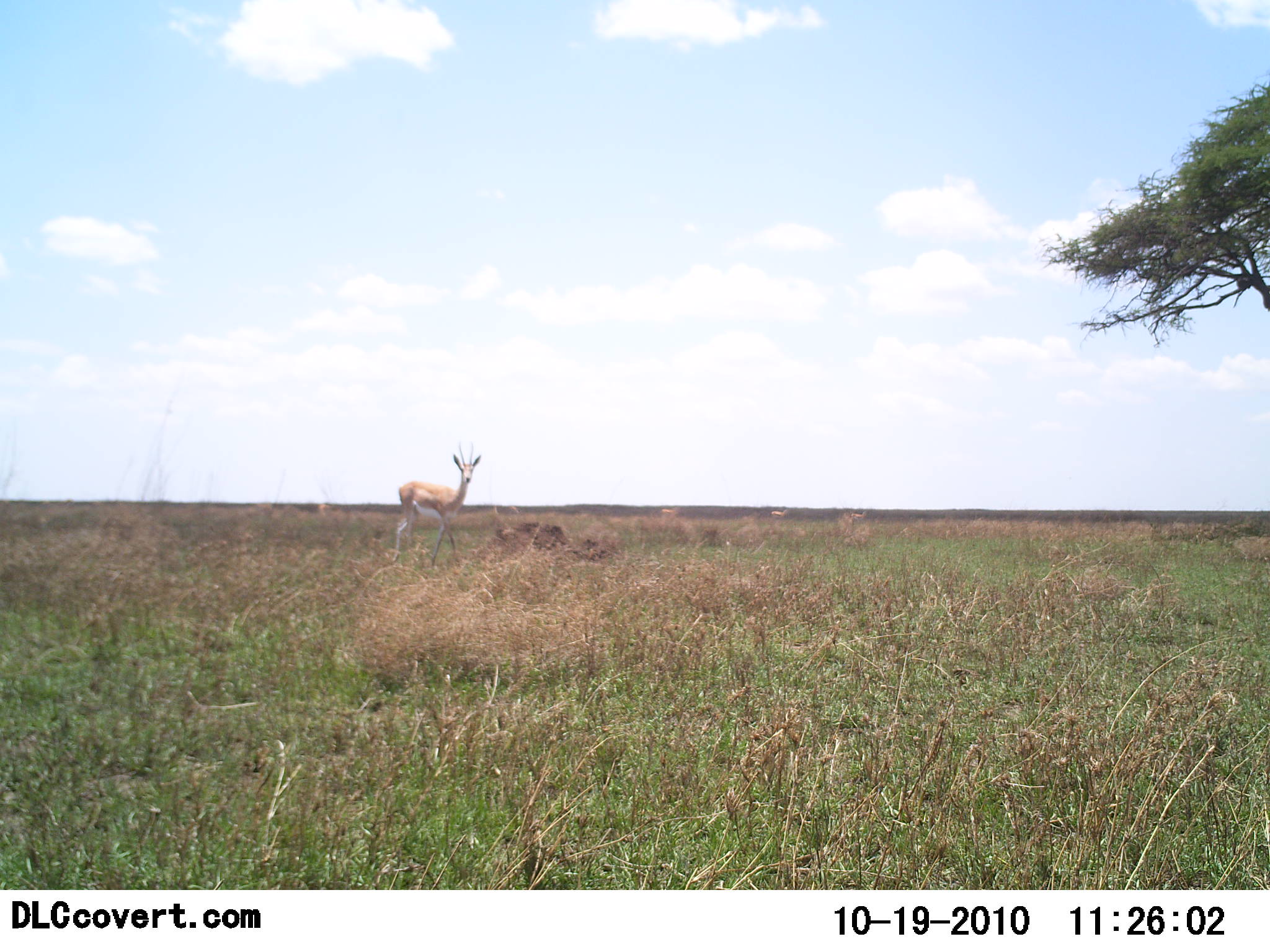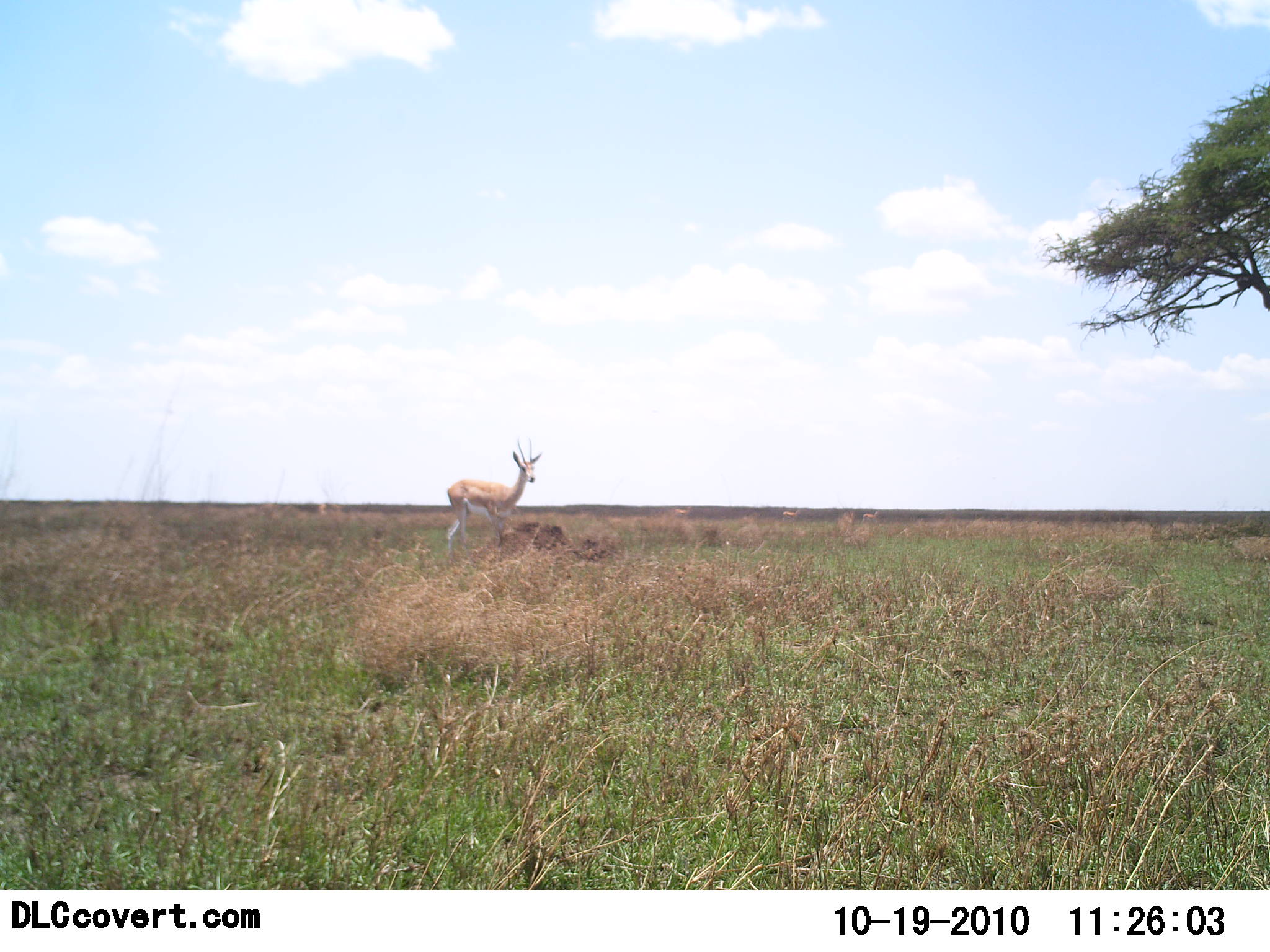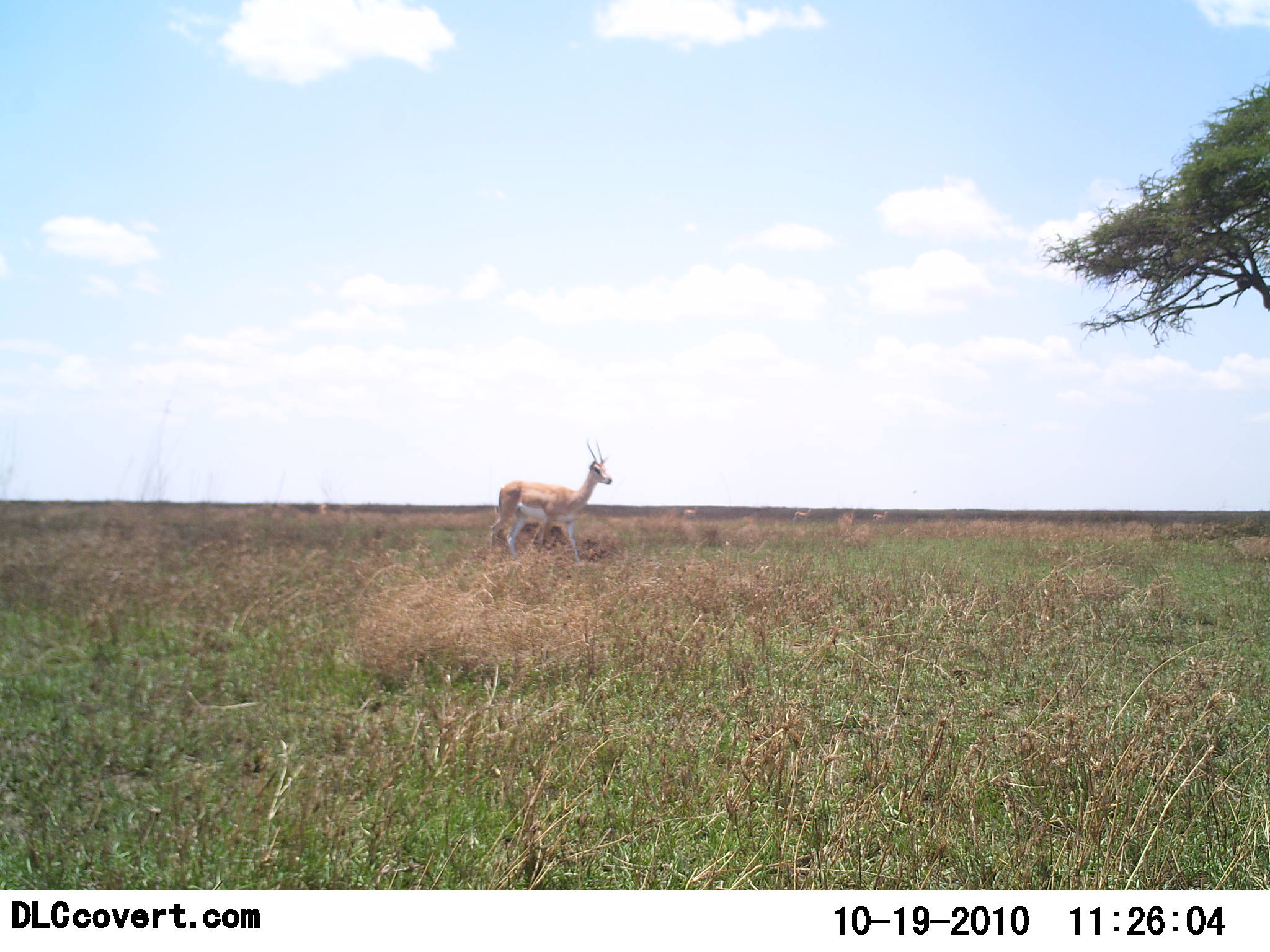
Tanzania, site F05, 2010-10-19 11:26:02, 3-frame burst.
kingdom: Animalia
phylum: Chordata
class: Mammalia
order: Artiodactyla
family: Bovidae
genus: Nanger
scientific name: Nanger granti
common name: grant's gazelle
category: gazellegrants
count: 1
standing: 15%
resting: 0%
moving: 85%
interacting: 0%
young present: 0%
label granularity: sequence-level